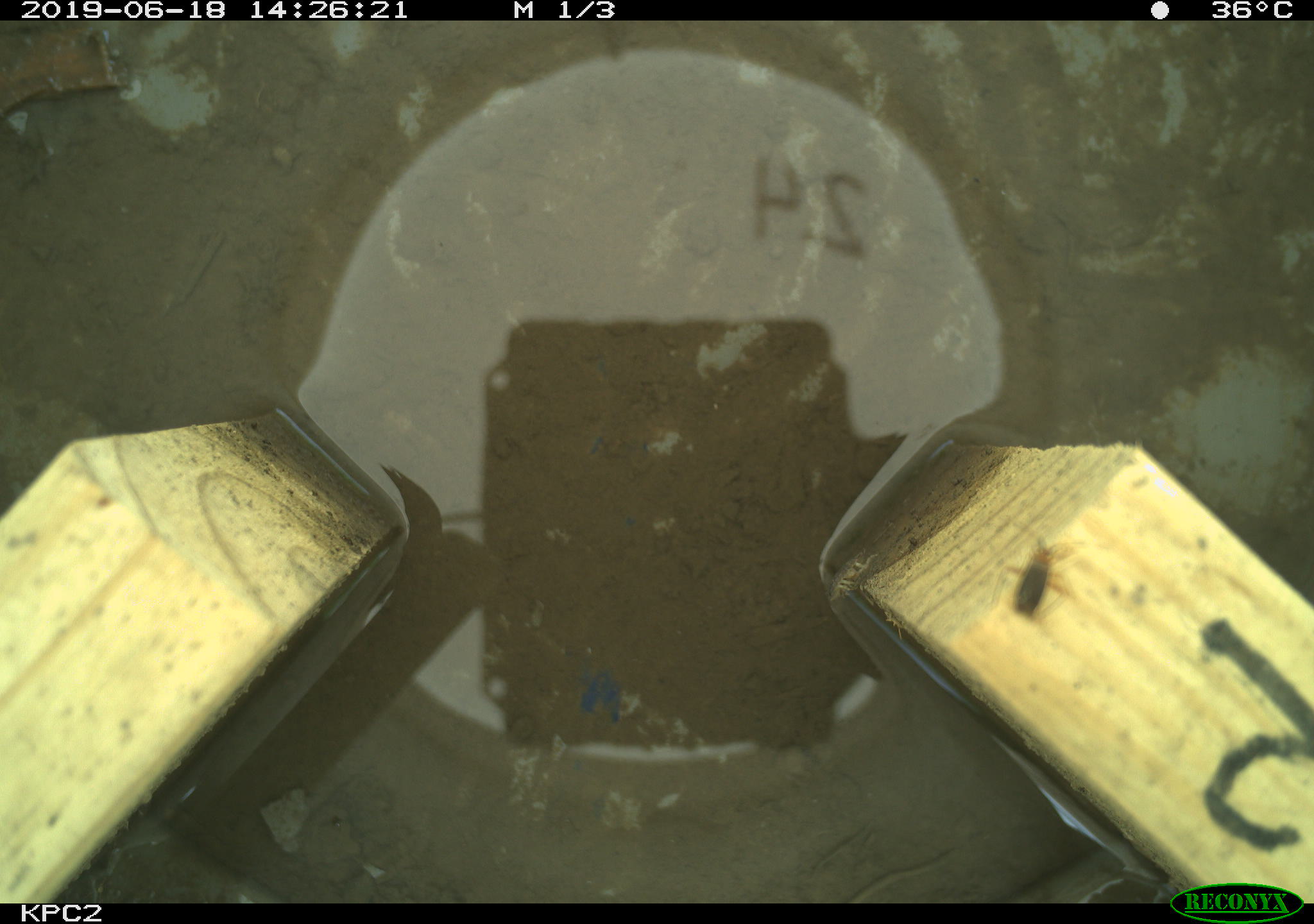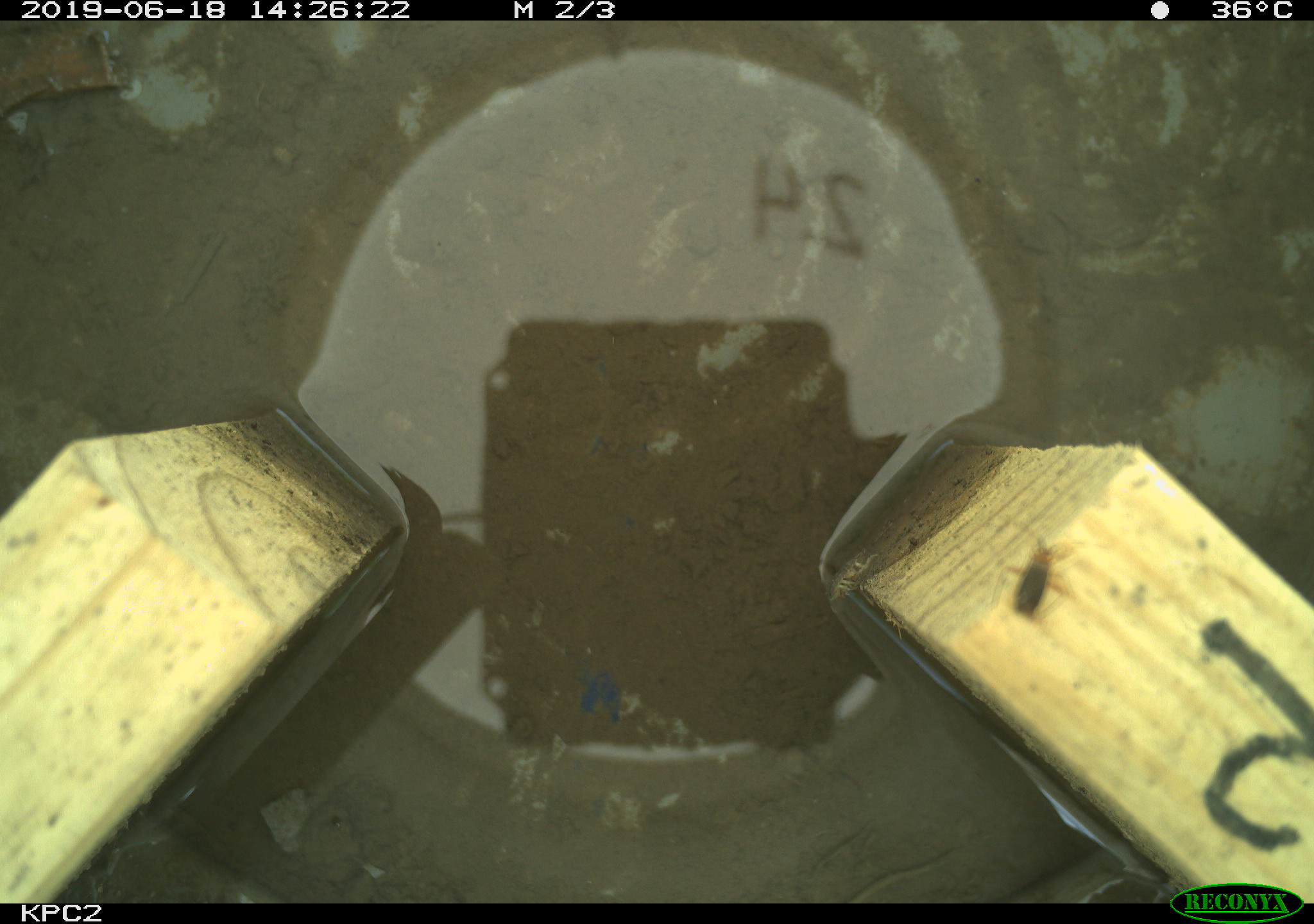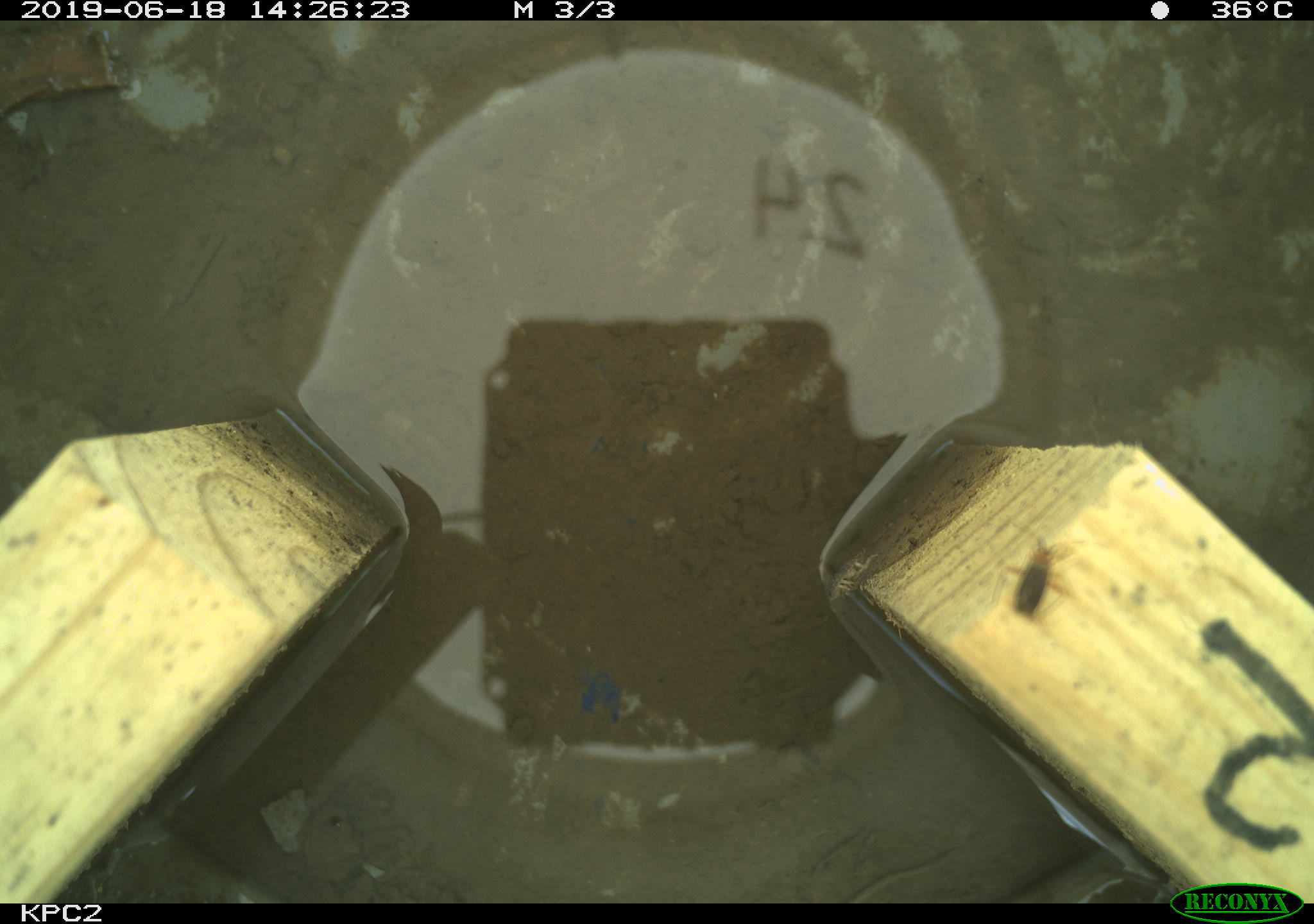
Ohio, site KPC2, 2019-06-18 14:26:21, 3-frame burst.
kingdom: Animalia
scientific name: Animalia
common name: animal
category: invertebrate